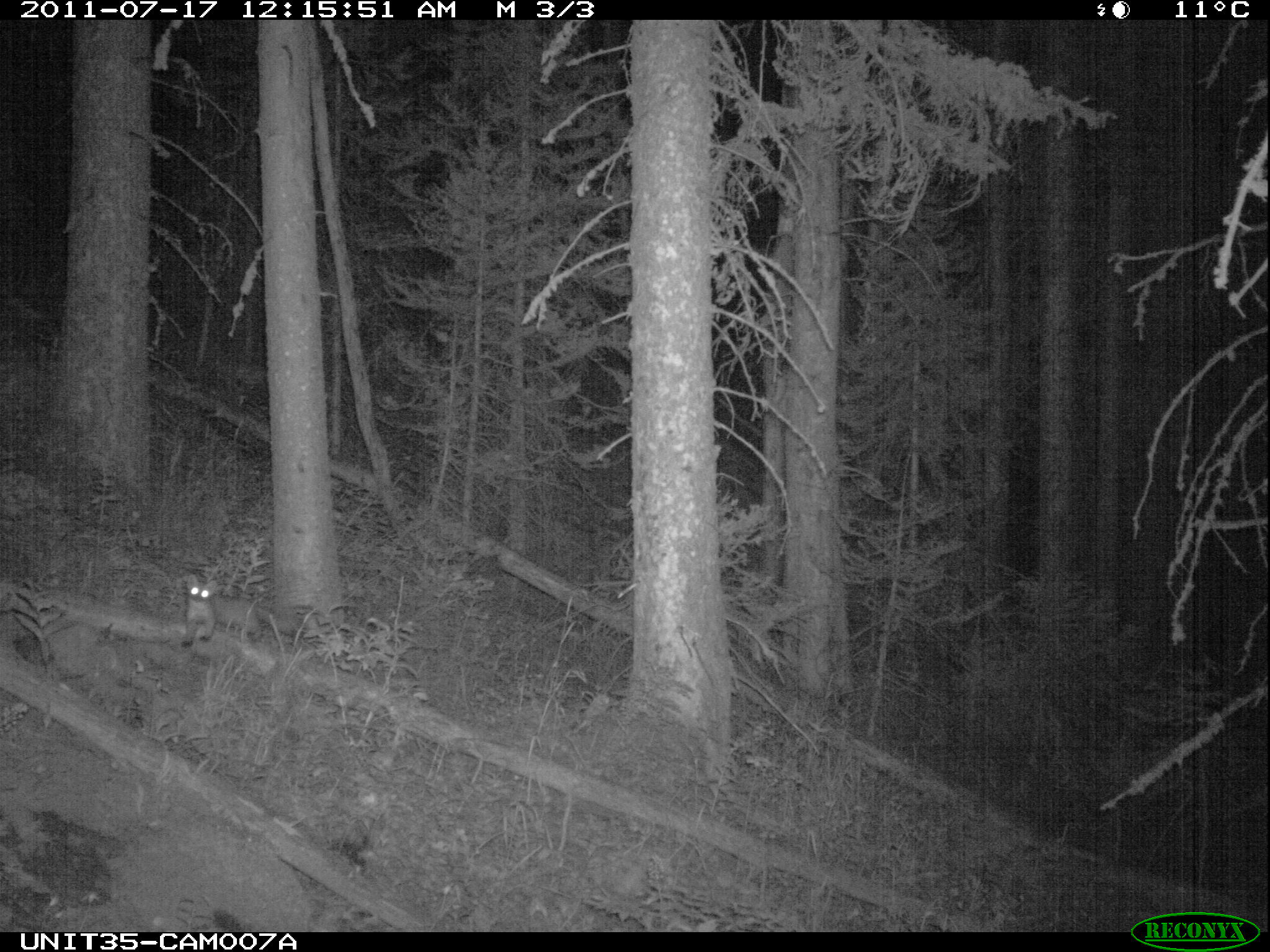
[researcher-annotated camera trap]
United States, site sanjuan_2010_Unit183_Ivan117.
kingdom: Animalia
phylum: Chordata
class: Mammalia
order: Carnivora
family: Mustelidae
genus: Martes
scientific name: Martes americana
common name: american marten